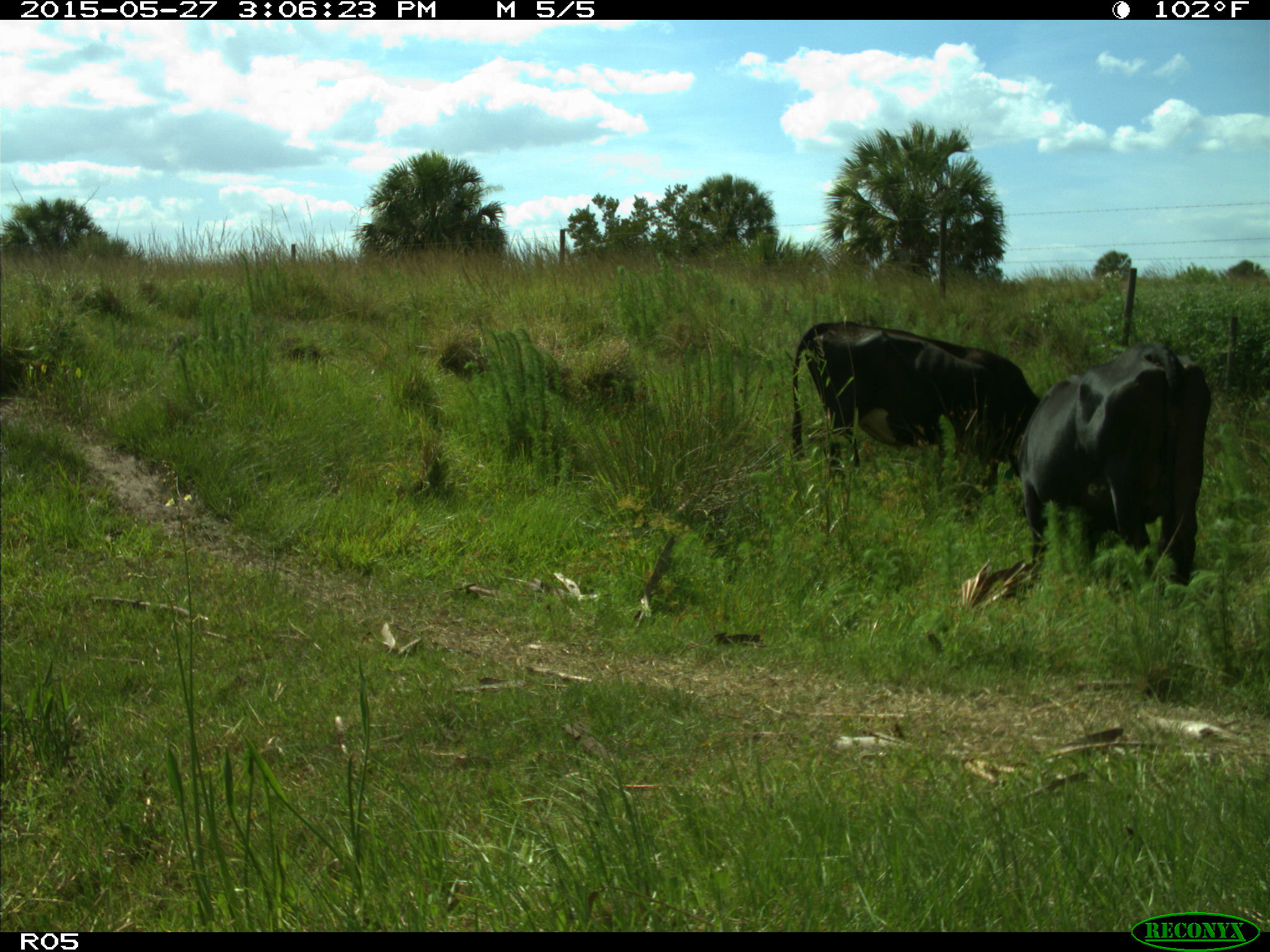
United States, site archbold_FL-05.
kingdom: Animalia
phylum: Chordata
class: Mammalia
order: Artiodactyla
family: Bovidae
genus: Bos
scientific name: Bos taurus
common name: domestic cow